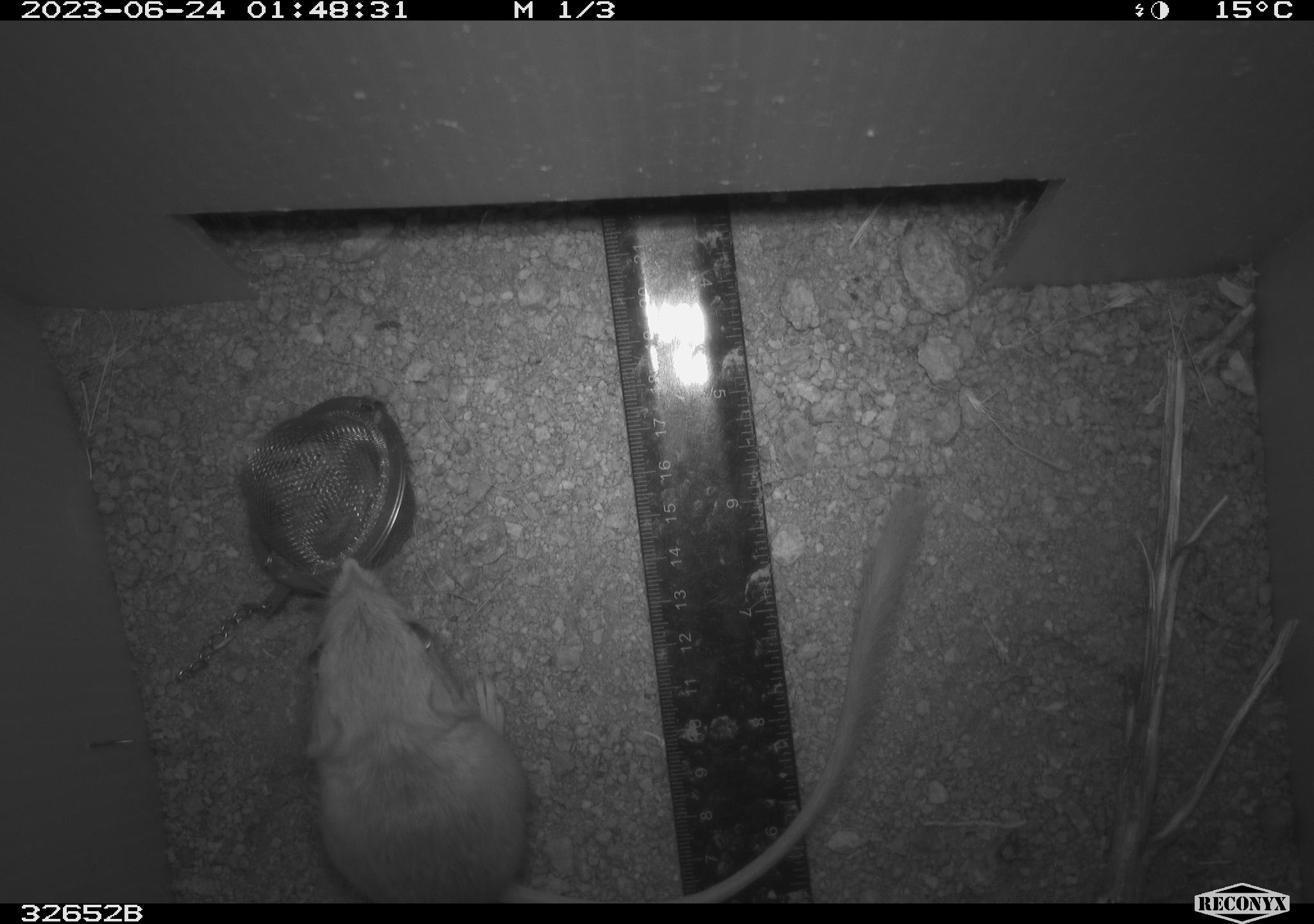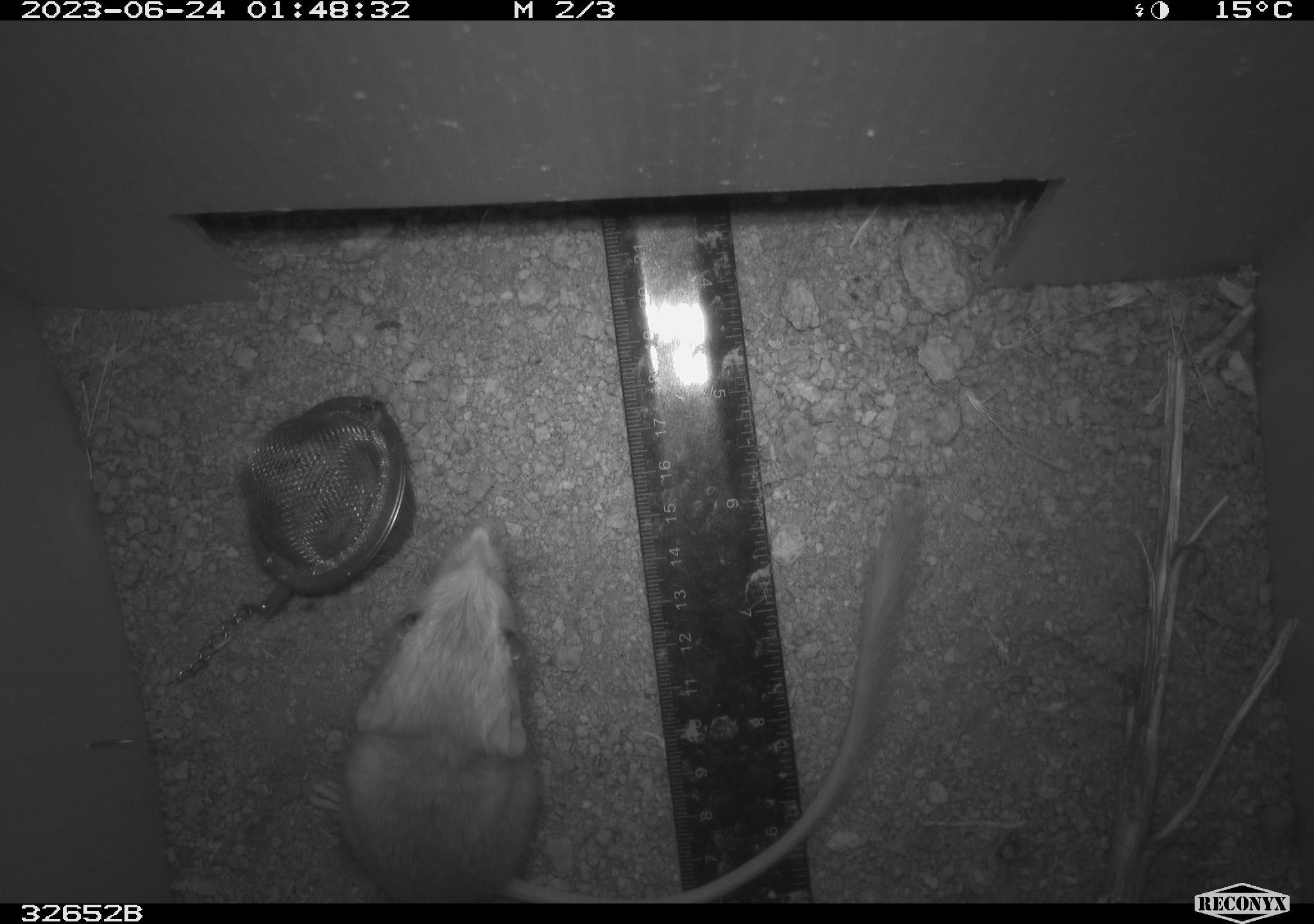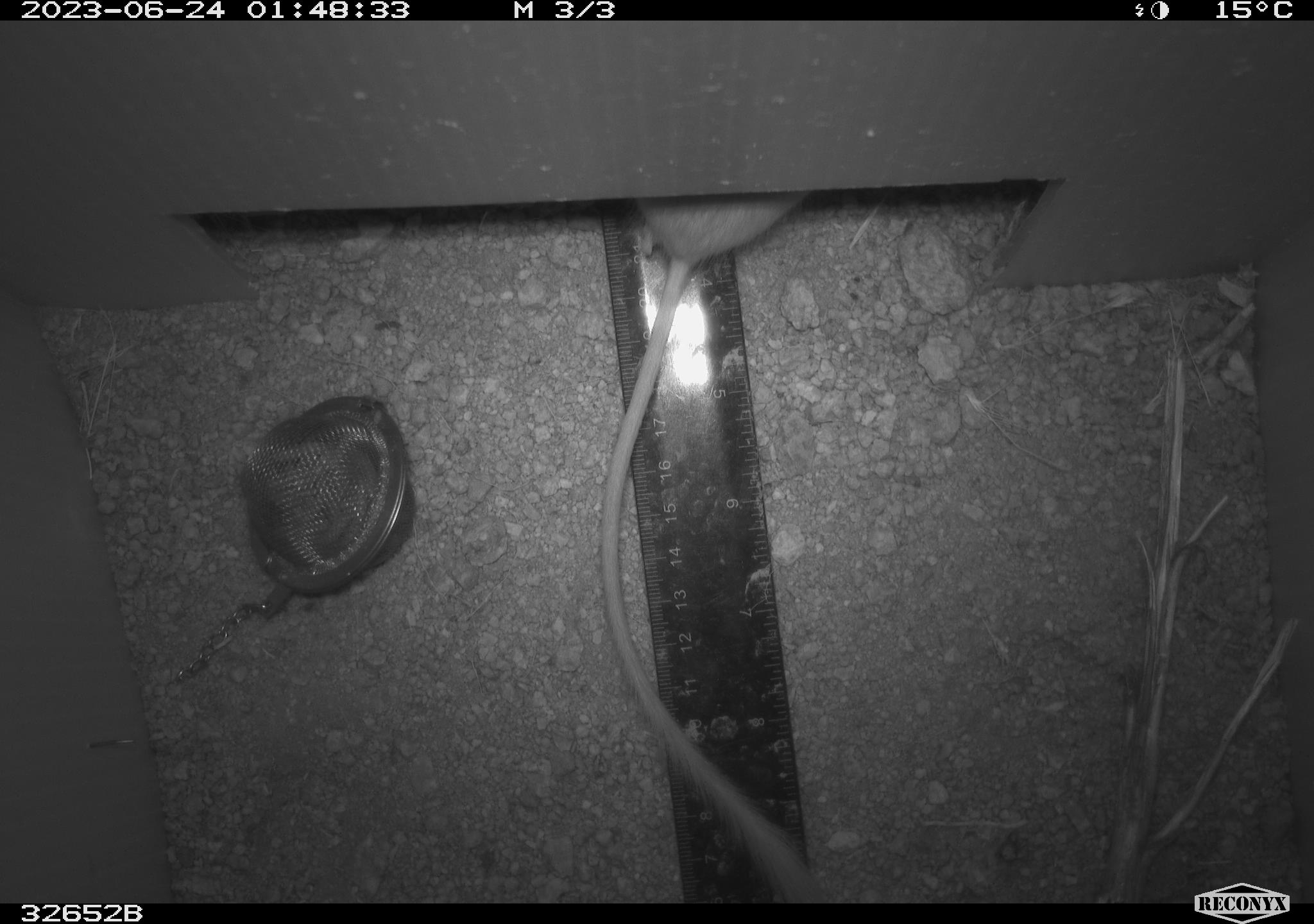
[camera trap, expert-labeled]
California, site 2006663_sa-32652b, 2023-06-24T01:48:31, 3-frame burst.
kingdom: Animalia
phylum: Chordata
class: Mammalia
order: Rodentia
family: Heteromyidae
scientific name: Heteromyidae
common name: kangaroo rats and pocket mice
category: heteromyidae family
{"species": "heteromyidae family (kangaroo rats and pocket mice) (Heteromyidae)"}